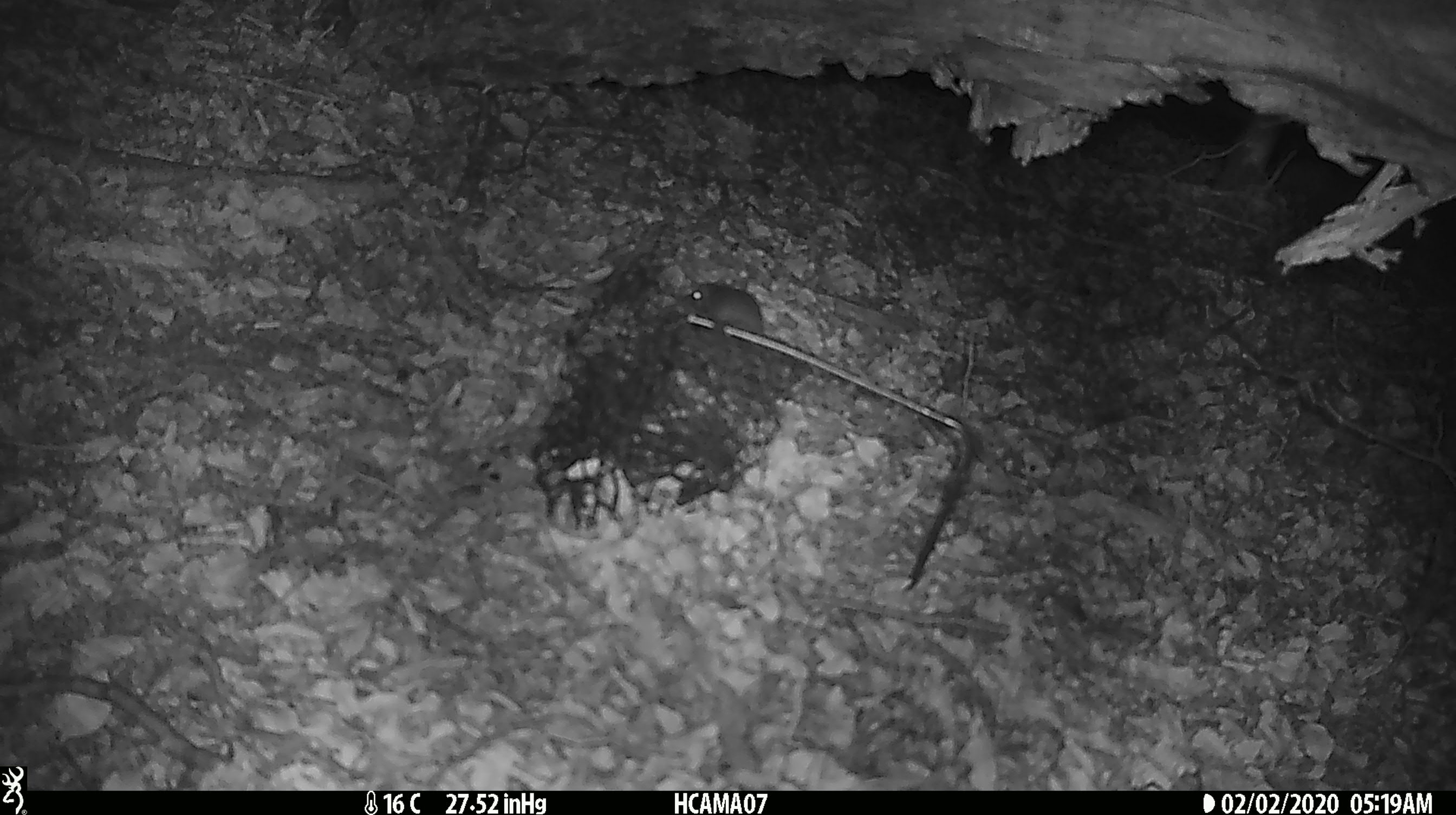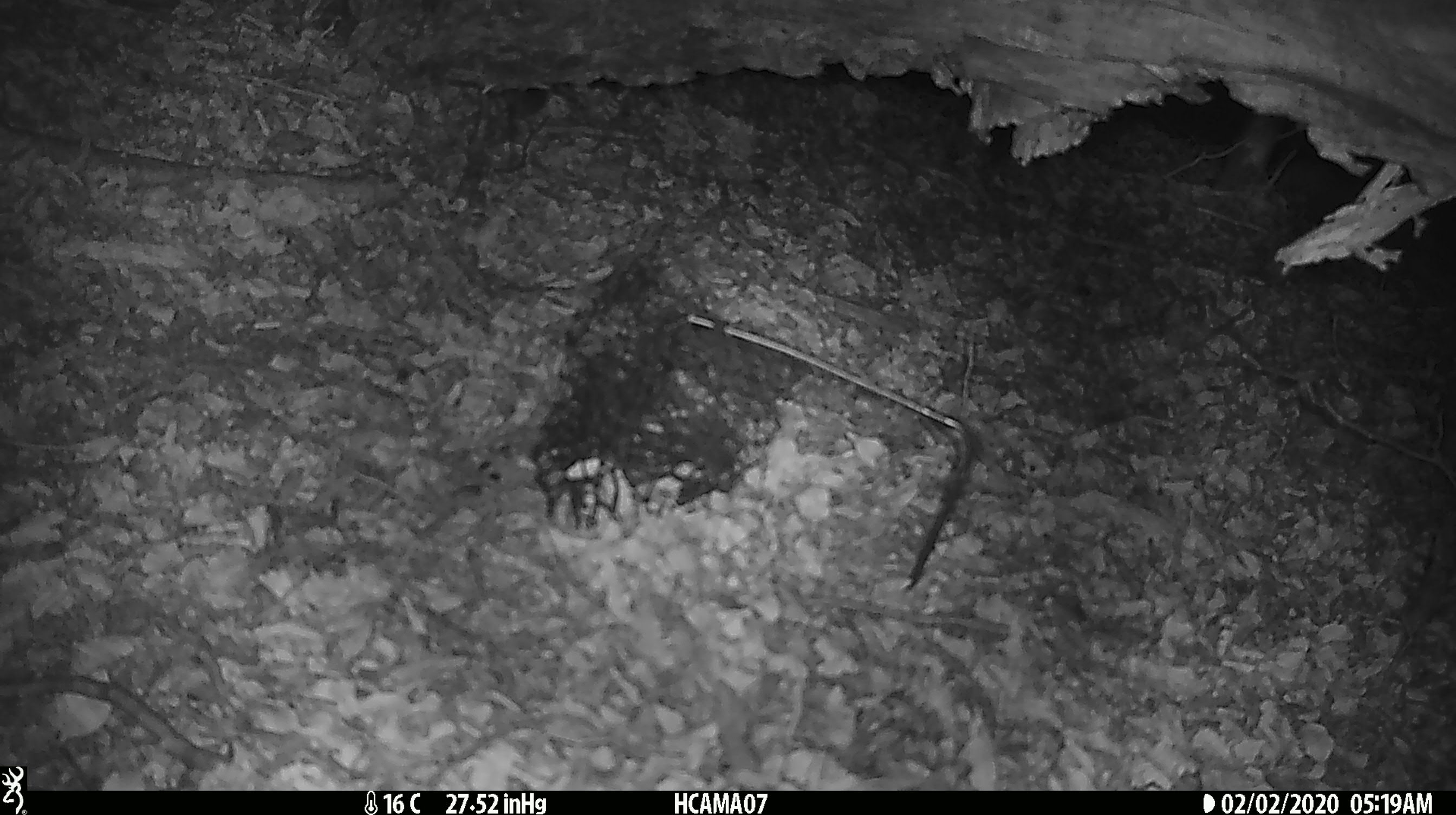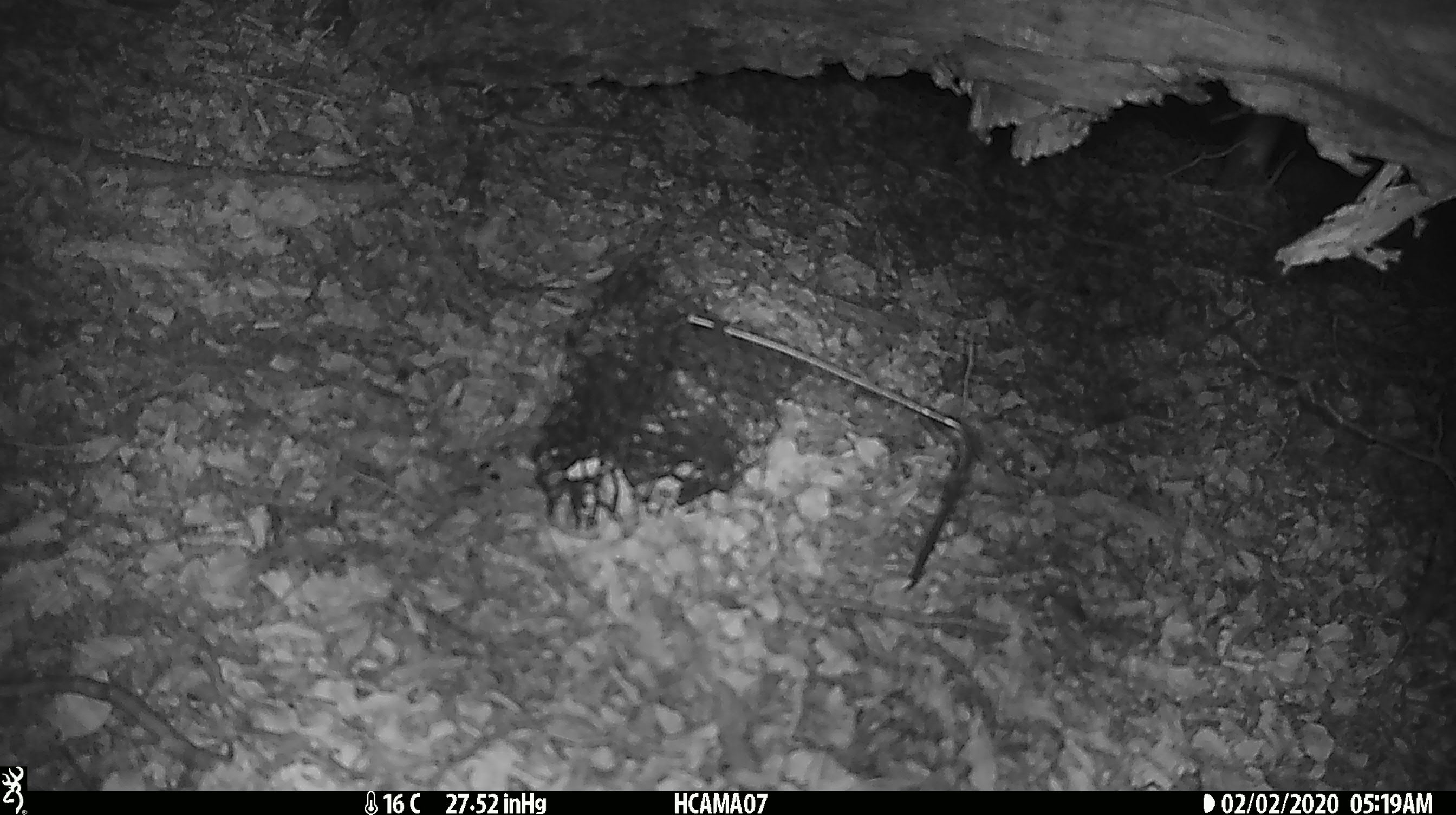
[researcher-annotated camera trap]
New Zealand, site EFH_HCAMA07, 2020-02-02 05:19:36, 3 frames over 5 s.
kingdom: Animalia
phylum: Chordata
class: Mammalia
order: Rodentia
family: Muridae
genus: Mus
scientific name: Mus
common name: mouse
Mouse (Mus).